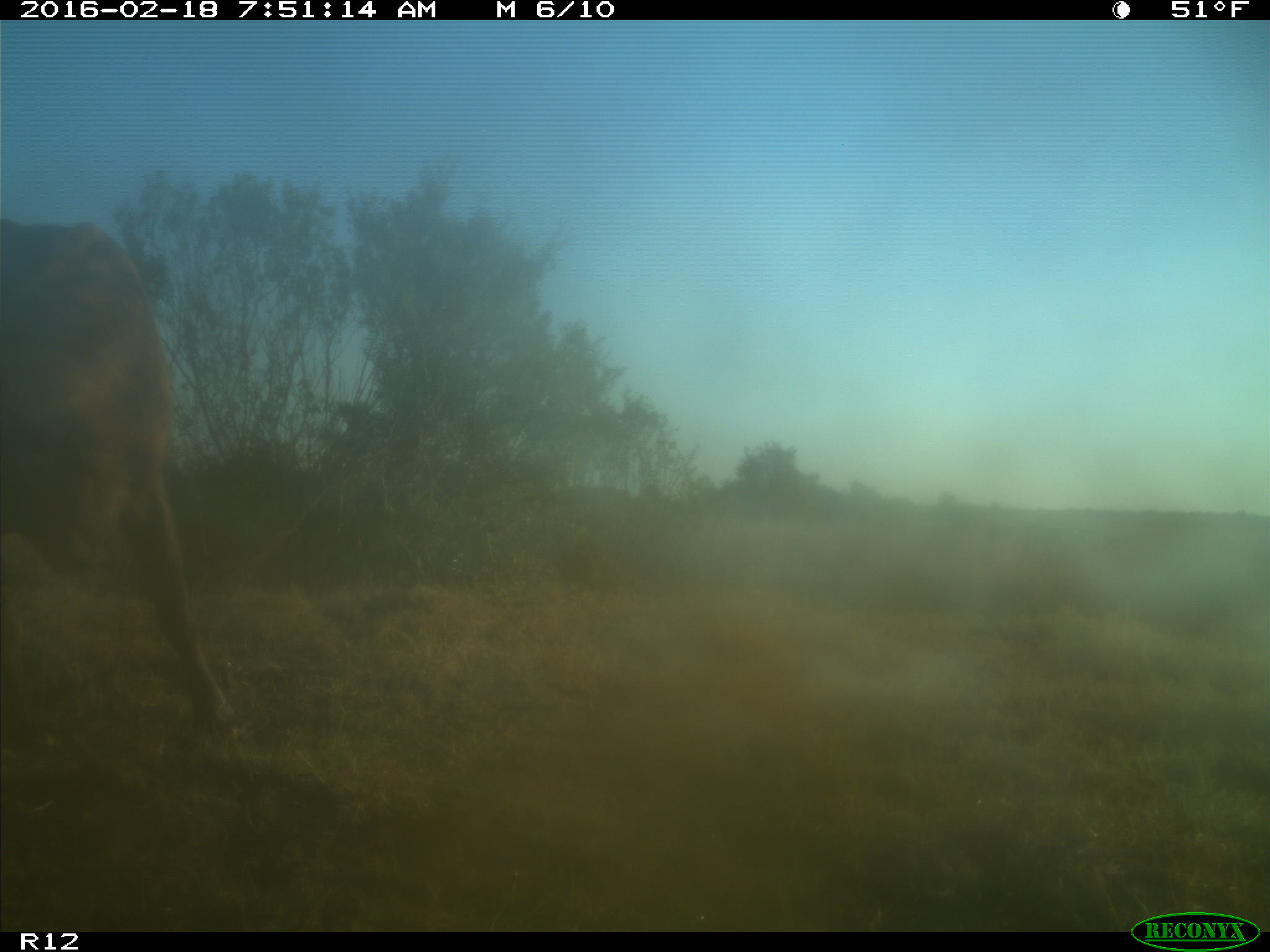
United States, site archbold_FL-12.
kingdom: Animalia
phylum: Chordata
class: Mammalia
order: Artiodactyla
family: Bovidae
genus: Bos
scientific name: Bos taurus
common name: domestic cow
Bos taurus (domestic cow).